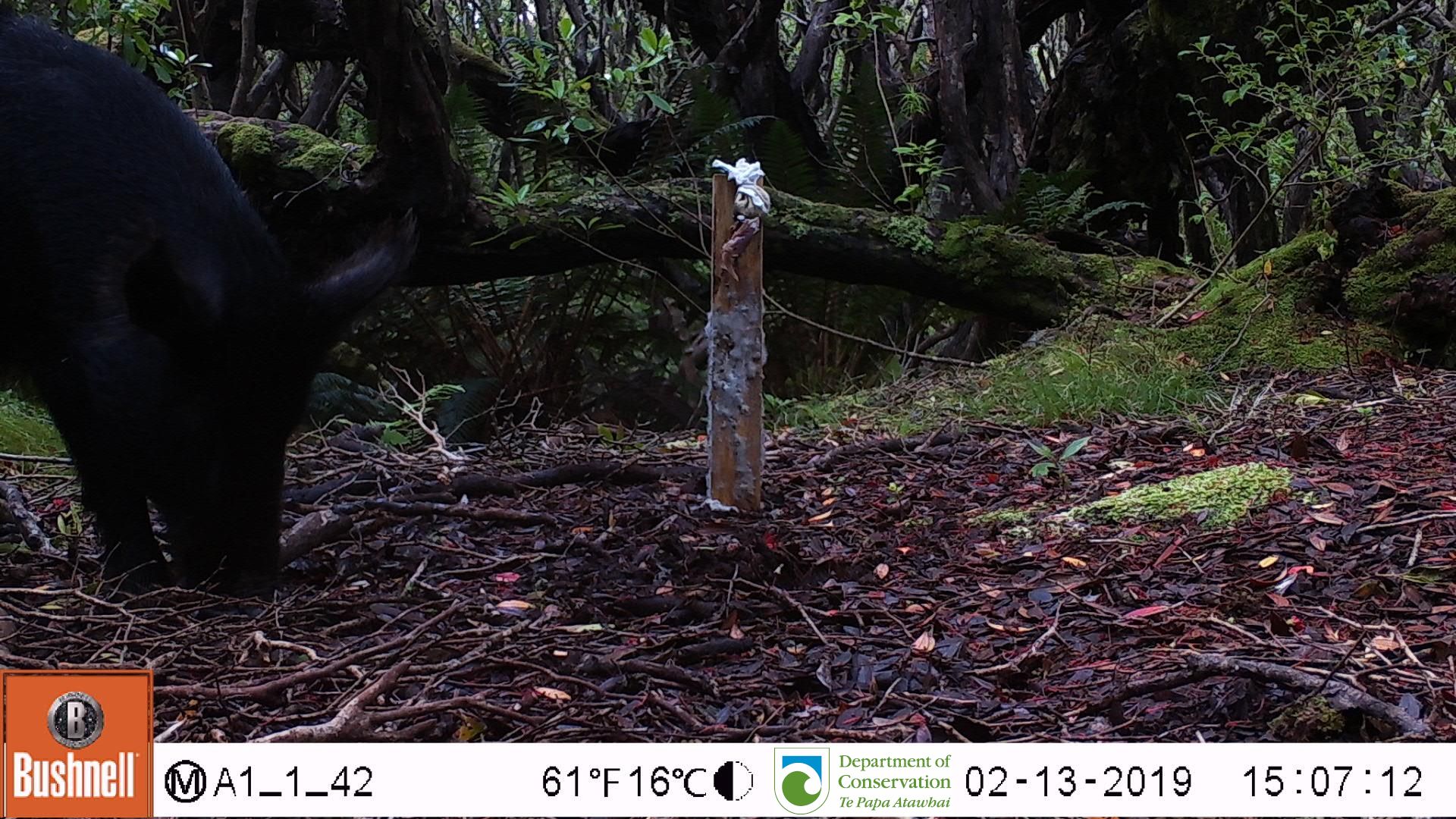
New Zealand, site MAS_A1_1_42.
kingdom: Animalia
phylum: Chordata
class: Mammalia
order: Artiodactyla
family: Suidae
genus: Sus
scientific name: Sus scrofa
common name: pig